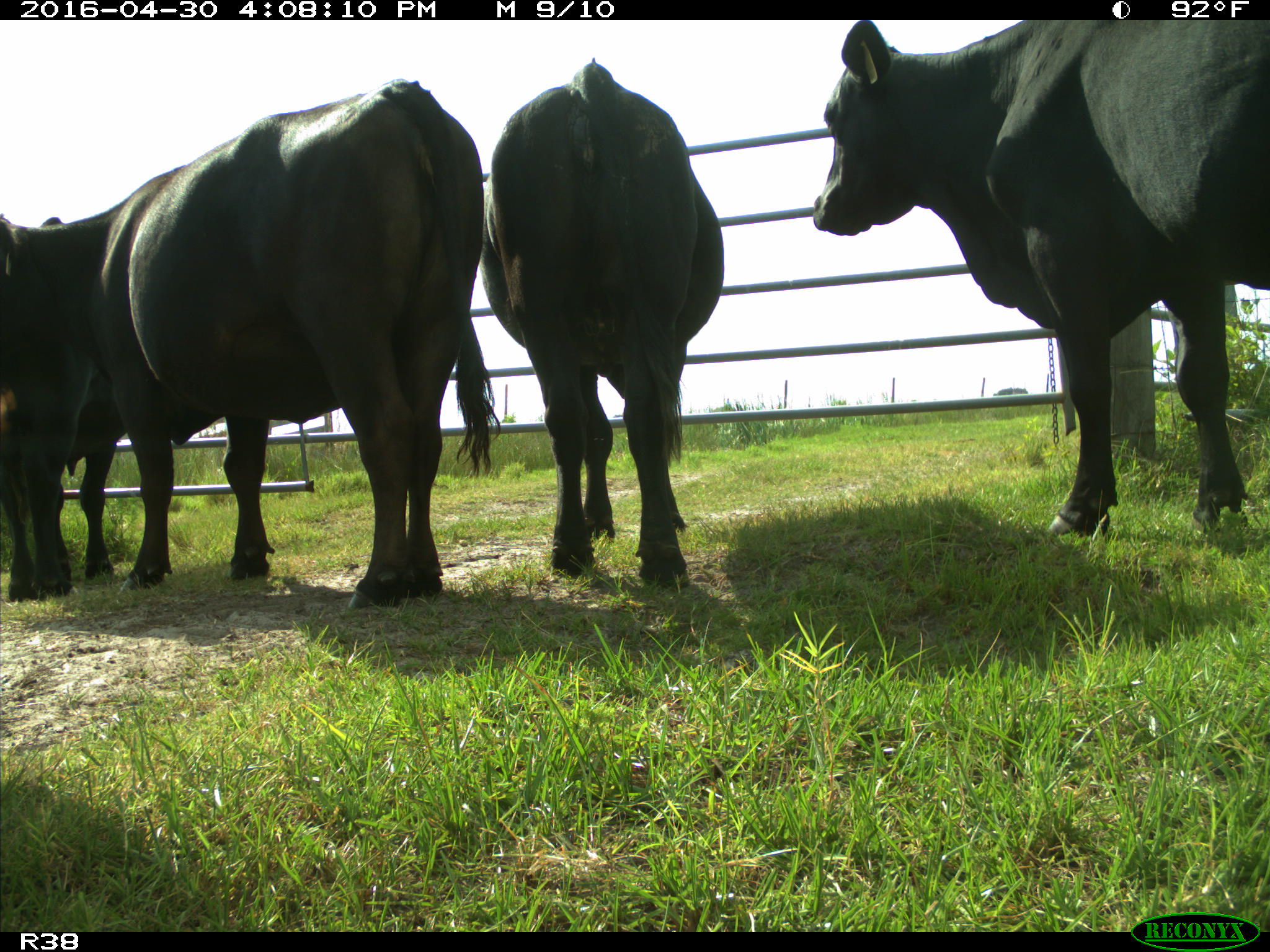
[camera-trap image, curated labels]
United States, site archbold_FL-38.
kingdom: Animalia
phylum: Chordata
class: Mammalia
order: Artiodactyla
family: Bovidae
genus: Bos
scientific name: Bos taurus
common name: domestic cow